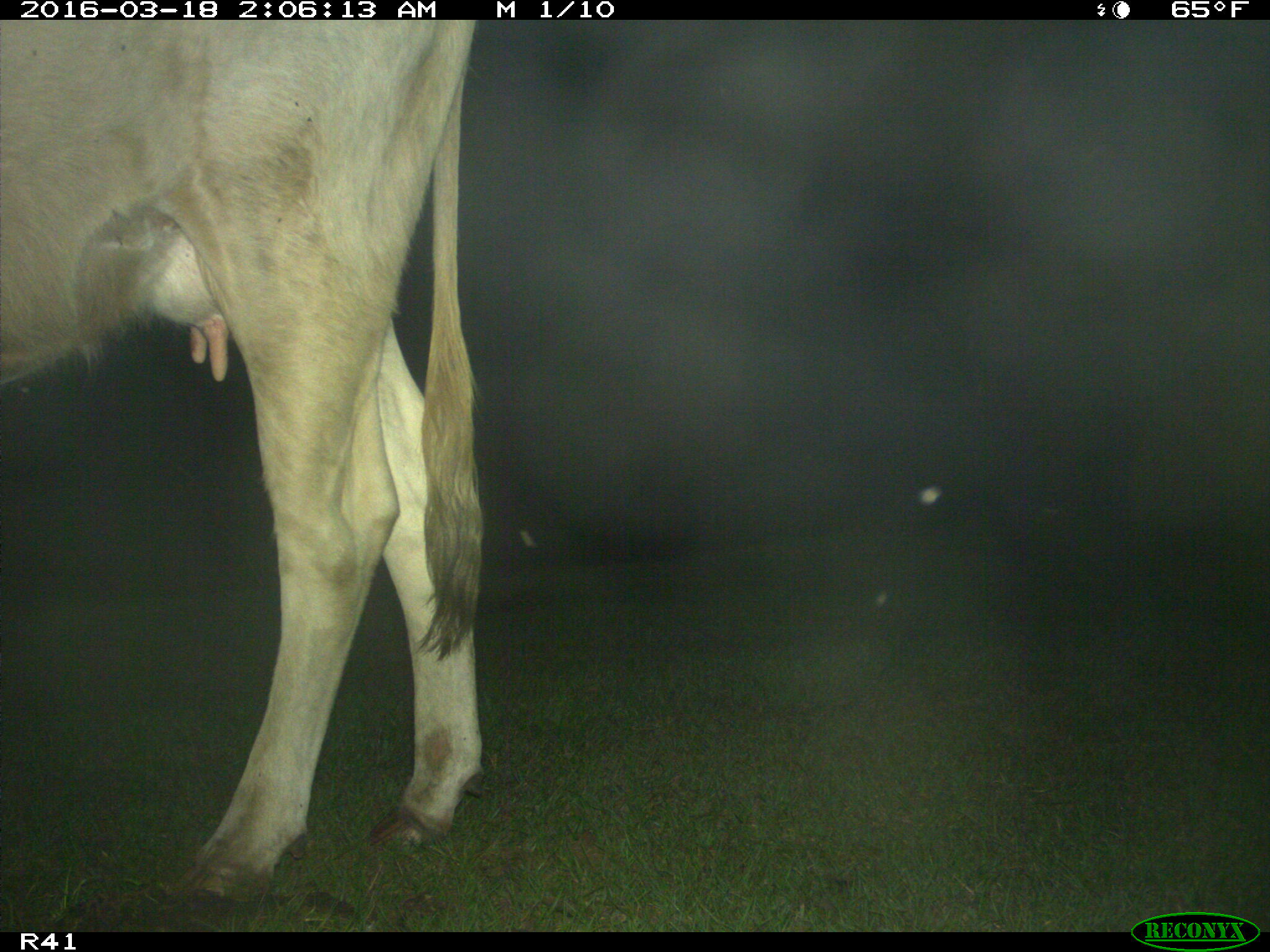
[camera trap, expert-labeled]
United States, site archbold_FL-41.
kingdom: Animalia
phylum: Chordata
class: Mammalia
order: Artiodactyla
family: Bovidae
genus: Bos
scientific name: Bos taurus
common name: domestic cow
Bos taurus (domestic cow).